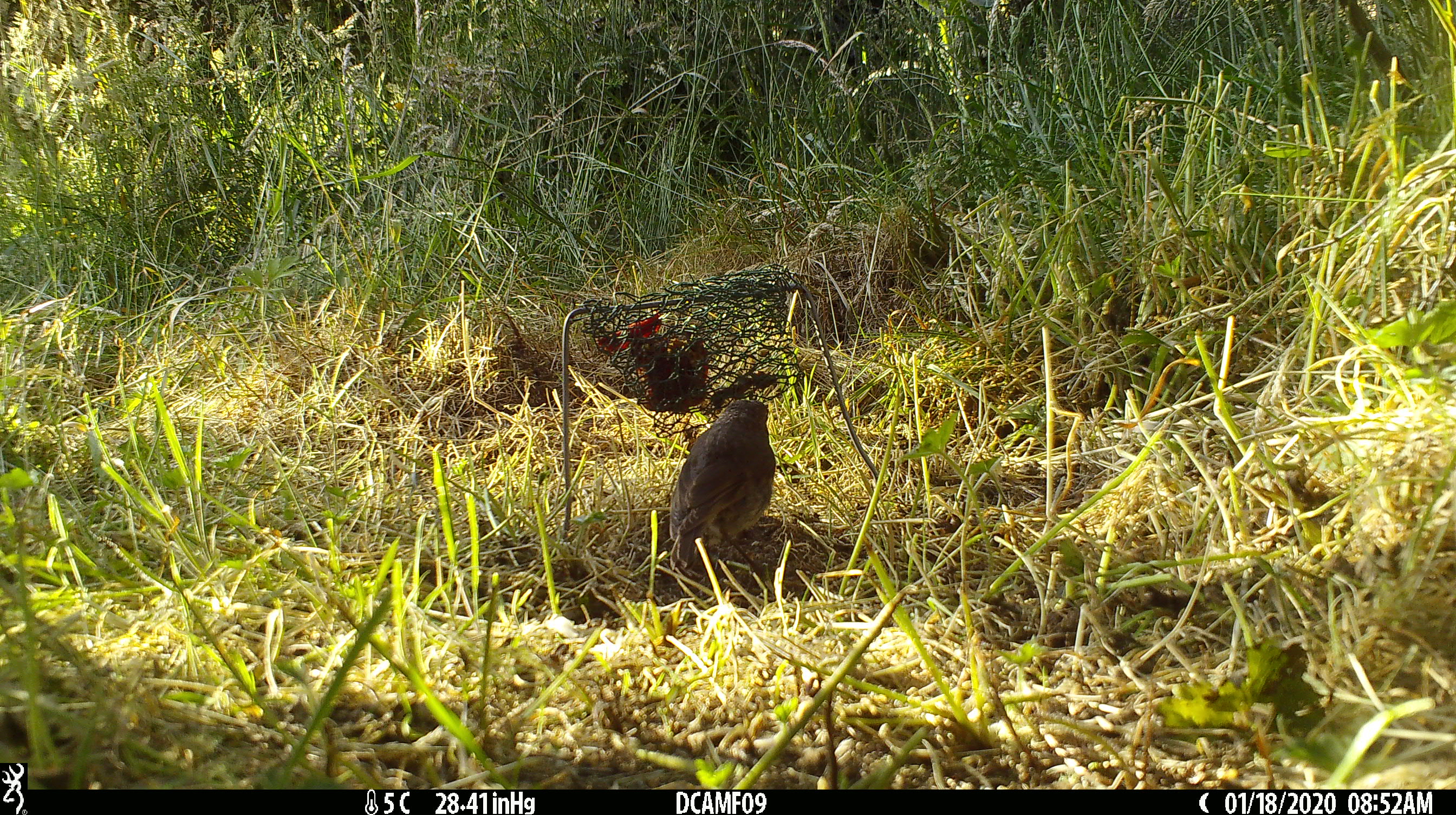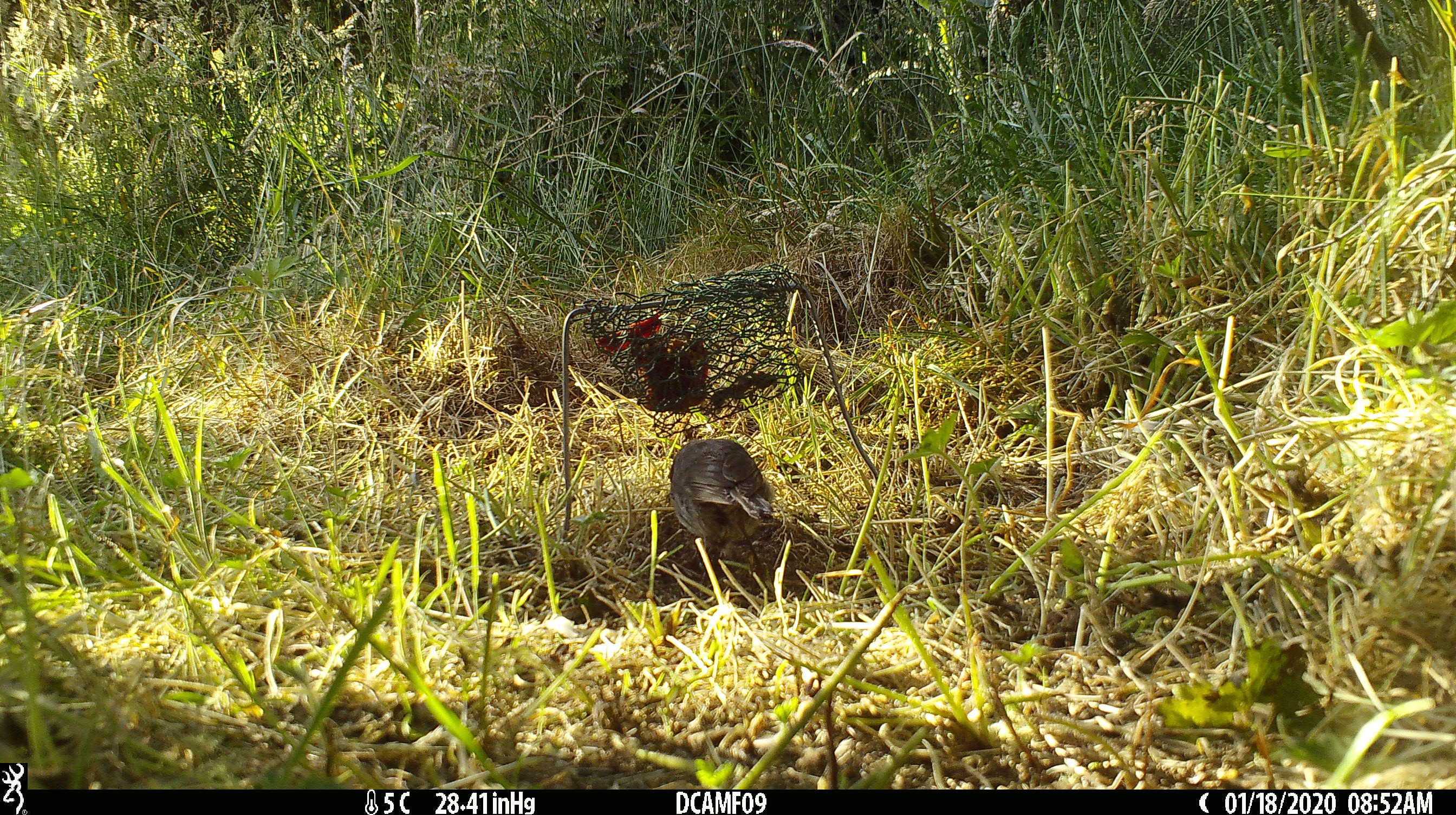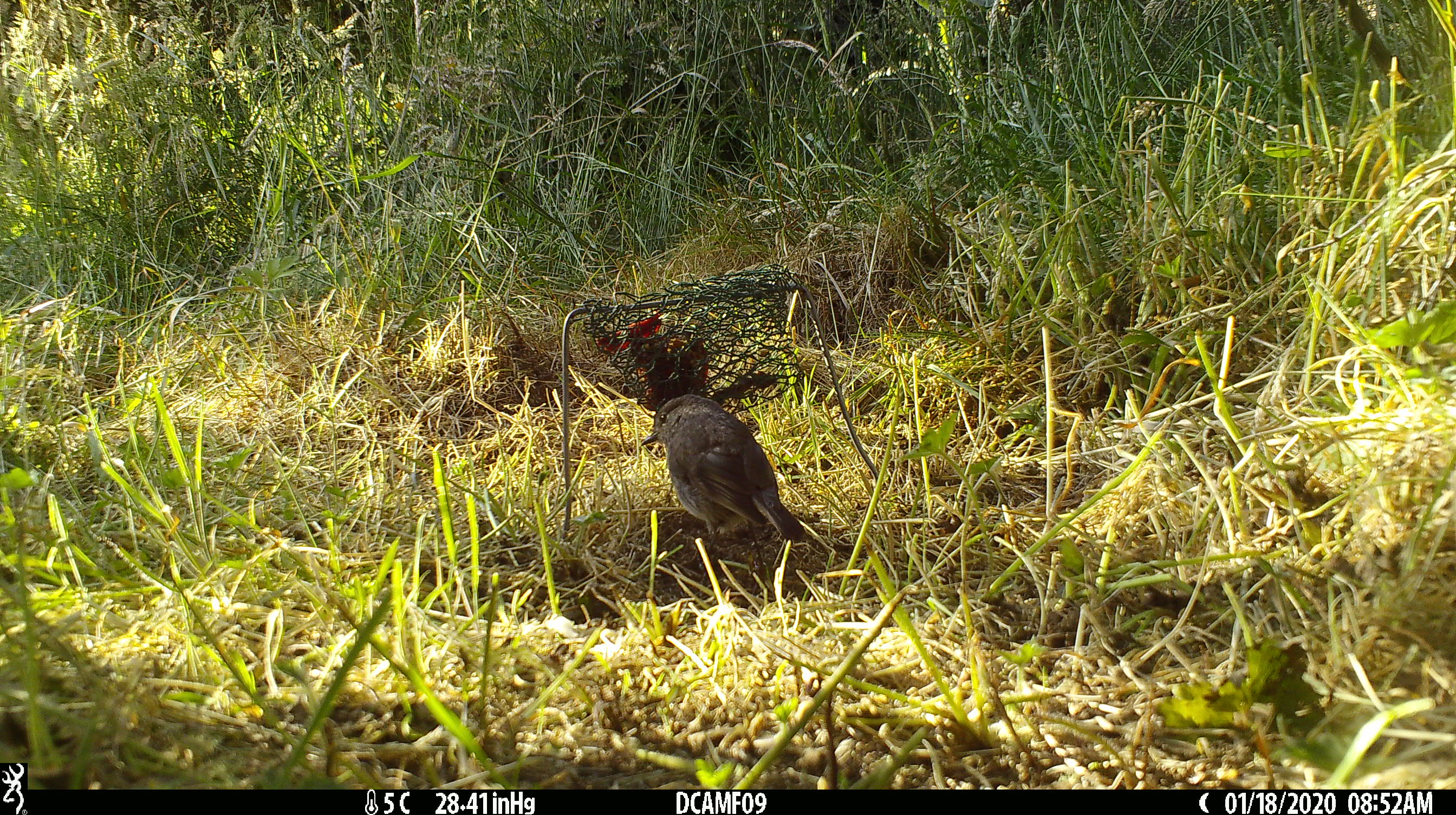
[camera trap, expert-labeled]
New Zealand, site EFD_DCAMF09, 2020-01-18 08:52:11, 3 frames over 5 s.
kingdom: Animalia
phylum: Chordata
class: Aves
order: Passeriformes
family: Petroicidae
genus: Petroica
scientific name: Petroica australis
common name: new zealand robin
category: robin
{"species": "robin (new zealand robin) (Petroica australis)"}